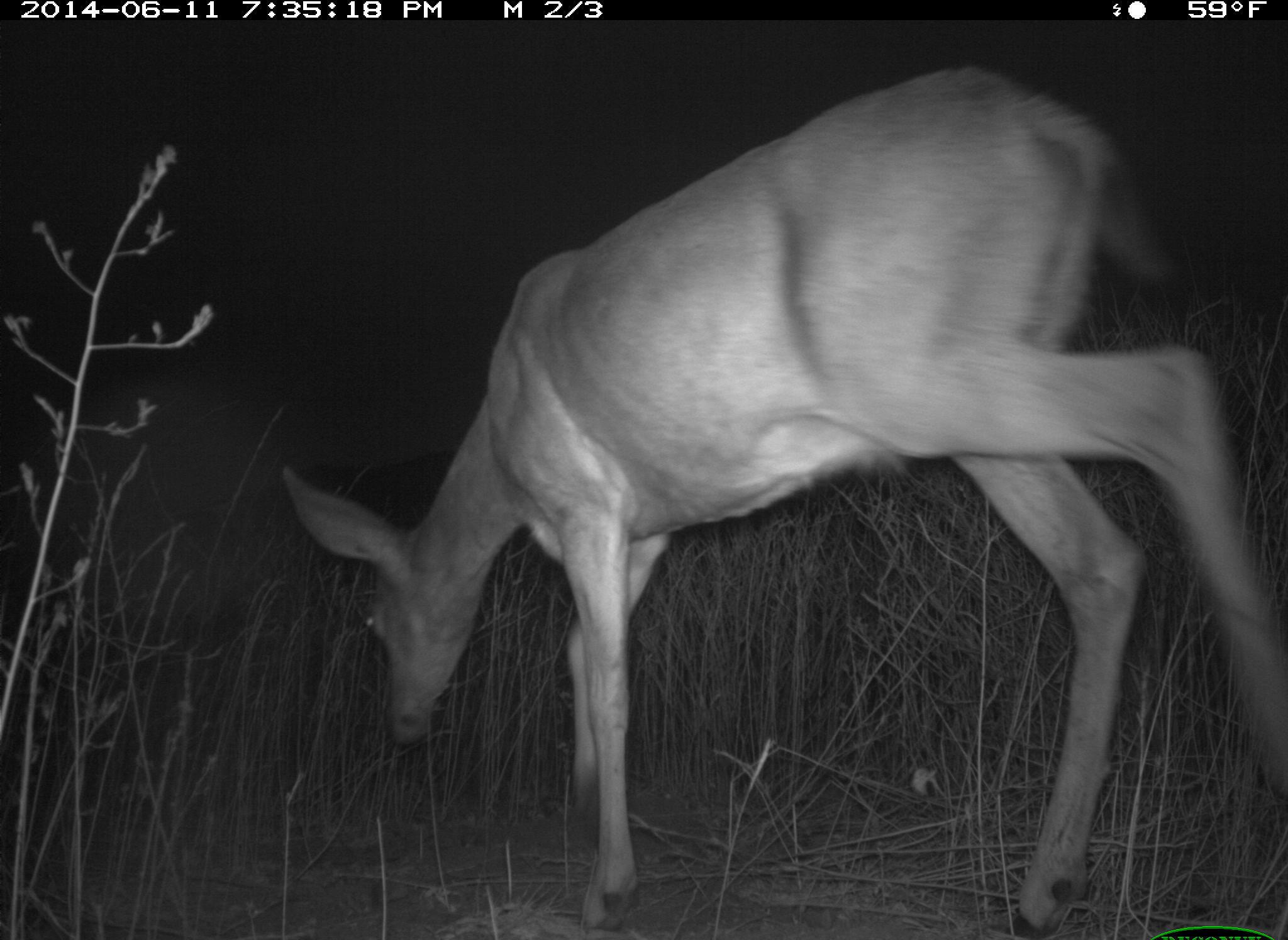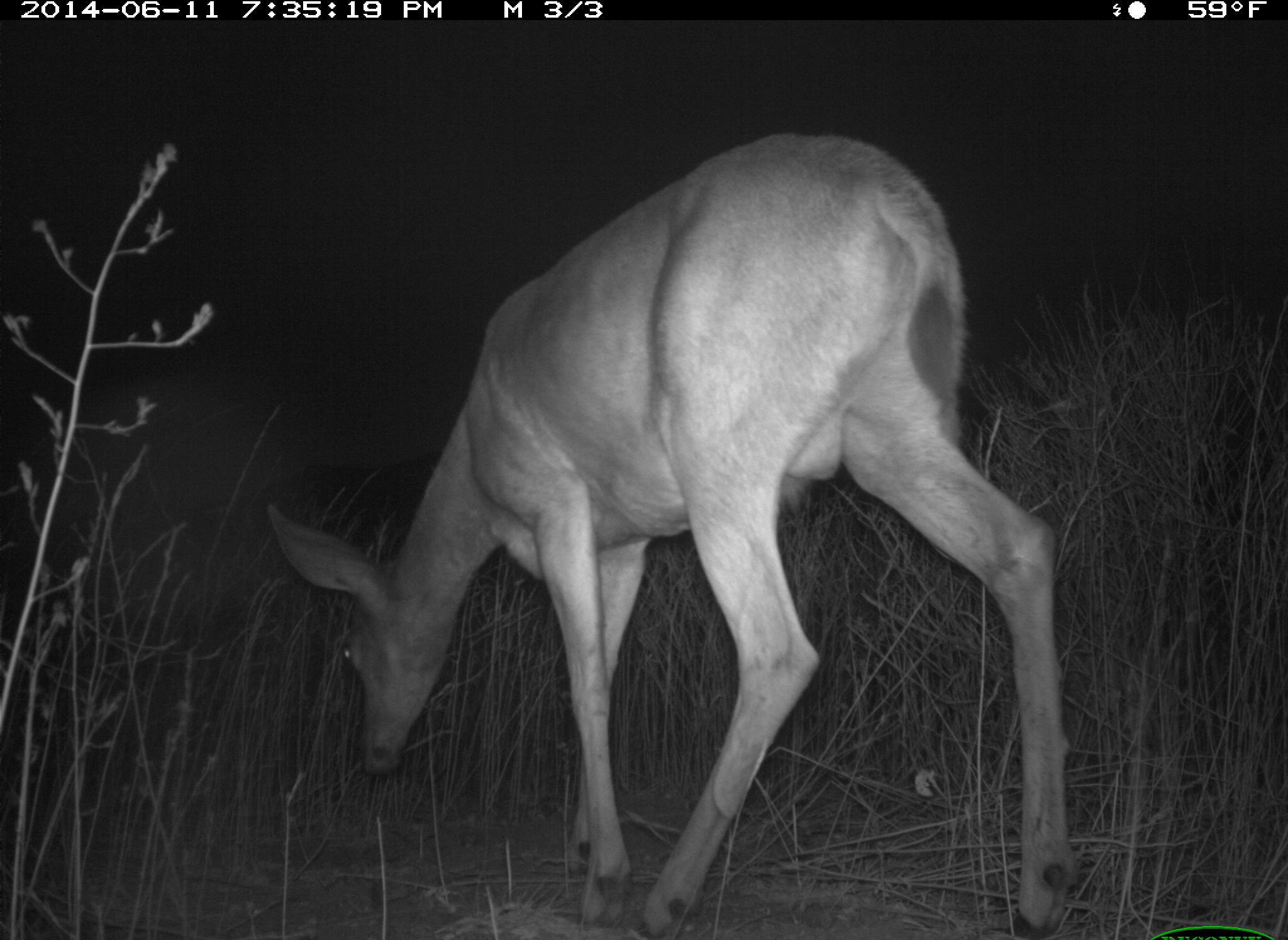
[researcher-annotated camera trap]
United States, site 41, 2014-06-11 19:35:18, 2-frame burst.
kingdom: Animalia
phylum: Chordata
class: Mammalia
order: Artiodactyla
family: Cervidae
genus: Odocoileus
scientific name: Odocoileus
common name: deer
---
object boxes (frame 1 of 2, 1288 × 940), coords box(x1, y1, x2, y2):
deer: box(279, 67, 1285, 938)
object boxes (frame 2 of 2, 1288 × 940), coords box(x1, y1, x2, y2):
deer: box(267, 132, 1085, 940)